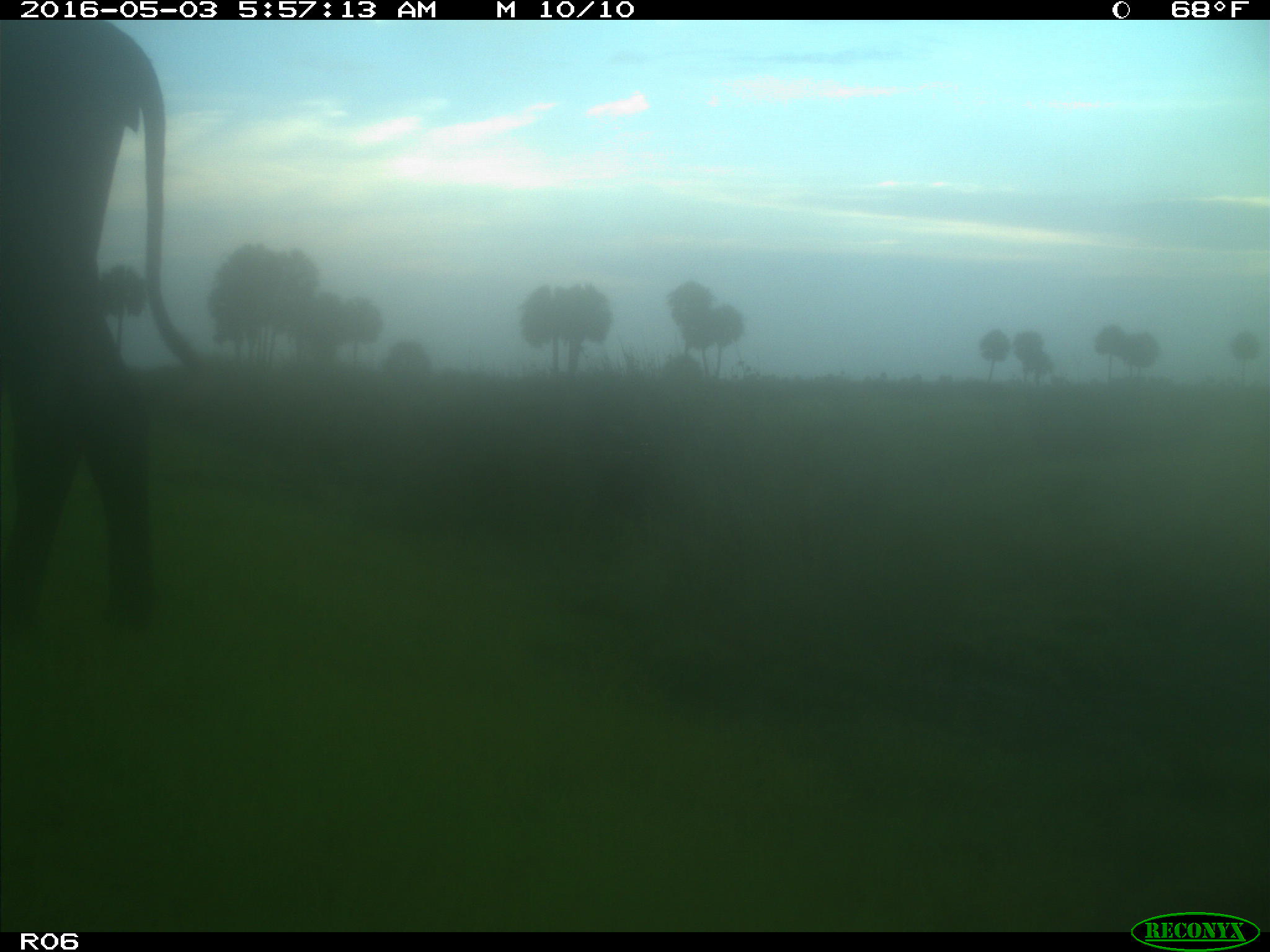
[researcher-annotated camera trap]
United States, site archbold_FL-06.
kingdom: Animalia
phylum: Chordata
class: Mammalia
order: Artiodactyla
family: Bovidae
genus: Bos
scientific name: Bos taurus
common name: domestic cow